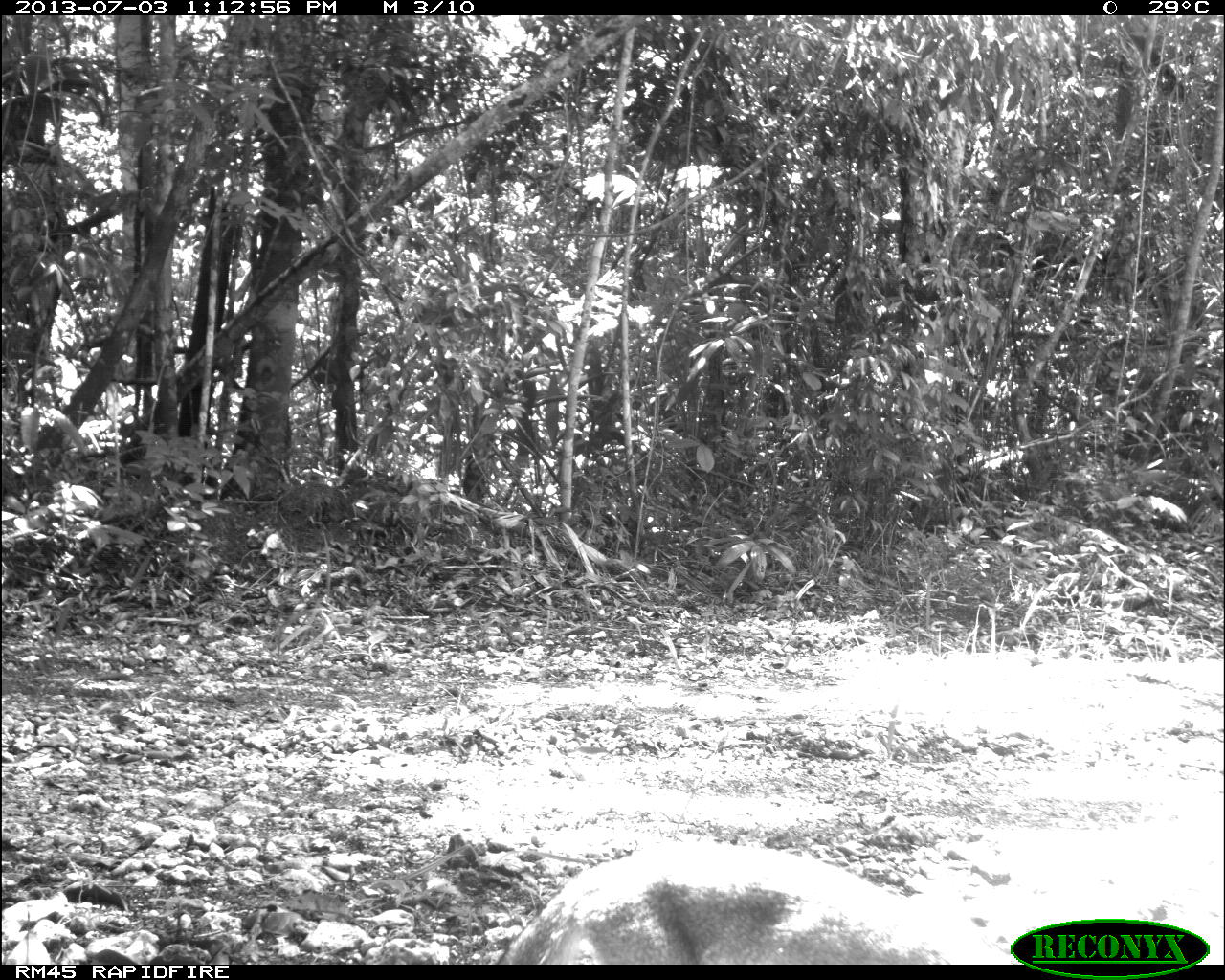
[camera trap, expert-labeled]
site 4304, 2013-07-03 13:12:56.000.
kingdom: Animalia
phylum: Chordata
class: Mammalia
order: Carnivora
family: Canidae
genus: Urocyon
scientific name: Urocyon cinereoargenteus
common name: gray fox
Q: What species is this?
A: Urocyon cinereoargenteus (gray fox).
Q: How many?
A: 1.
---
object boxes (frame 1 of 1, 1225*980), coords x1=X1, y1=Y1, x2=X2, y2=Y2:
urocyon cinereoargenteus: x1=492, y1=842, x2=983, y2=963